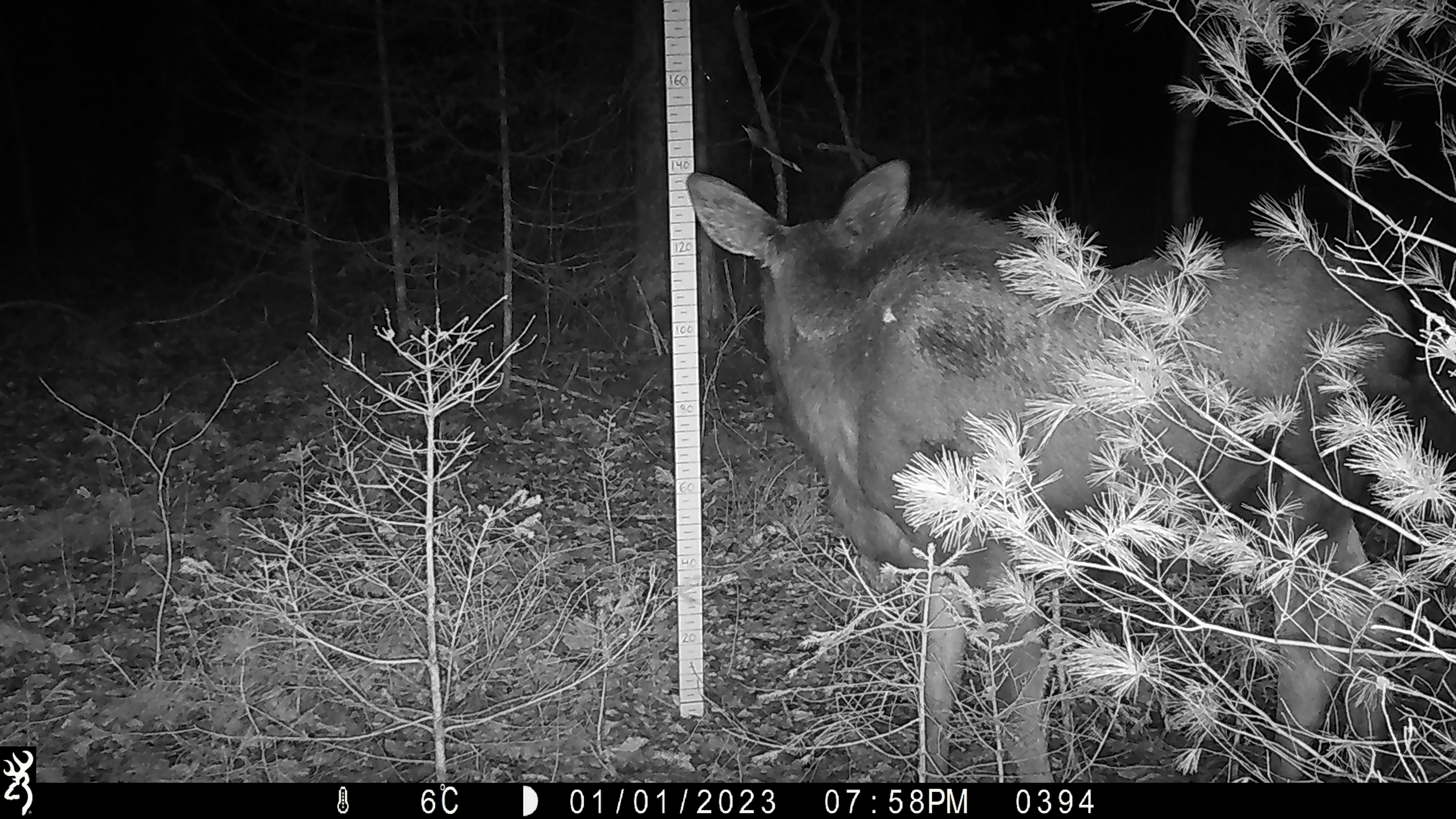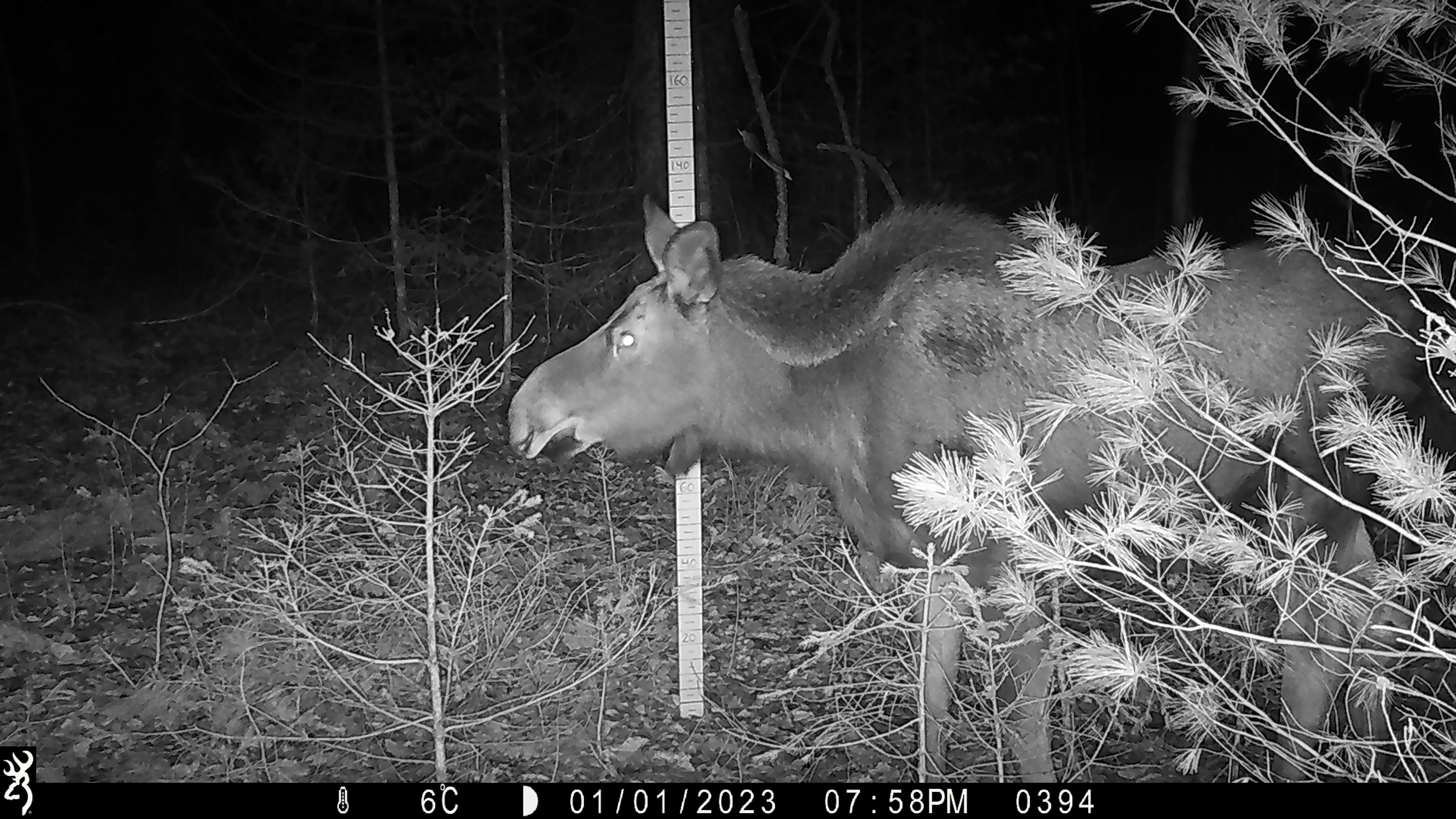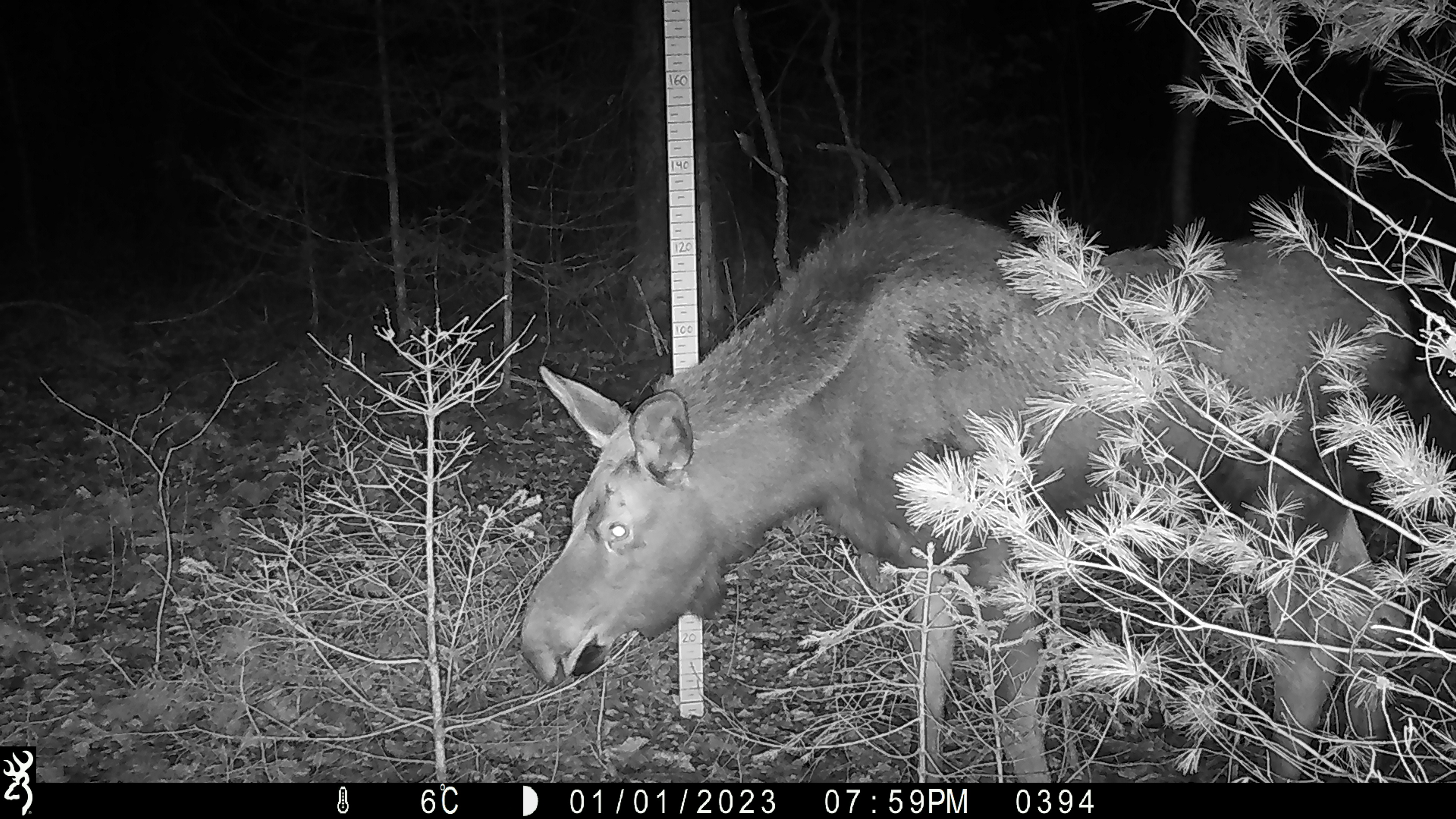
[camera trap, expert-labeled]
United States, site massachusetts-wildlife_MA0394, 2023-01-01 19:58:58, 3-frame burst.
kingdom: Animalia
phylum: Chordata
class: Mammalia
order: Artiodactyla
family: Cervidae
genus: Alces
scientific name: Alces alces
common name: moose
Moose (Alces alces).